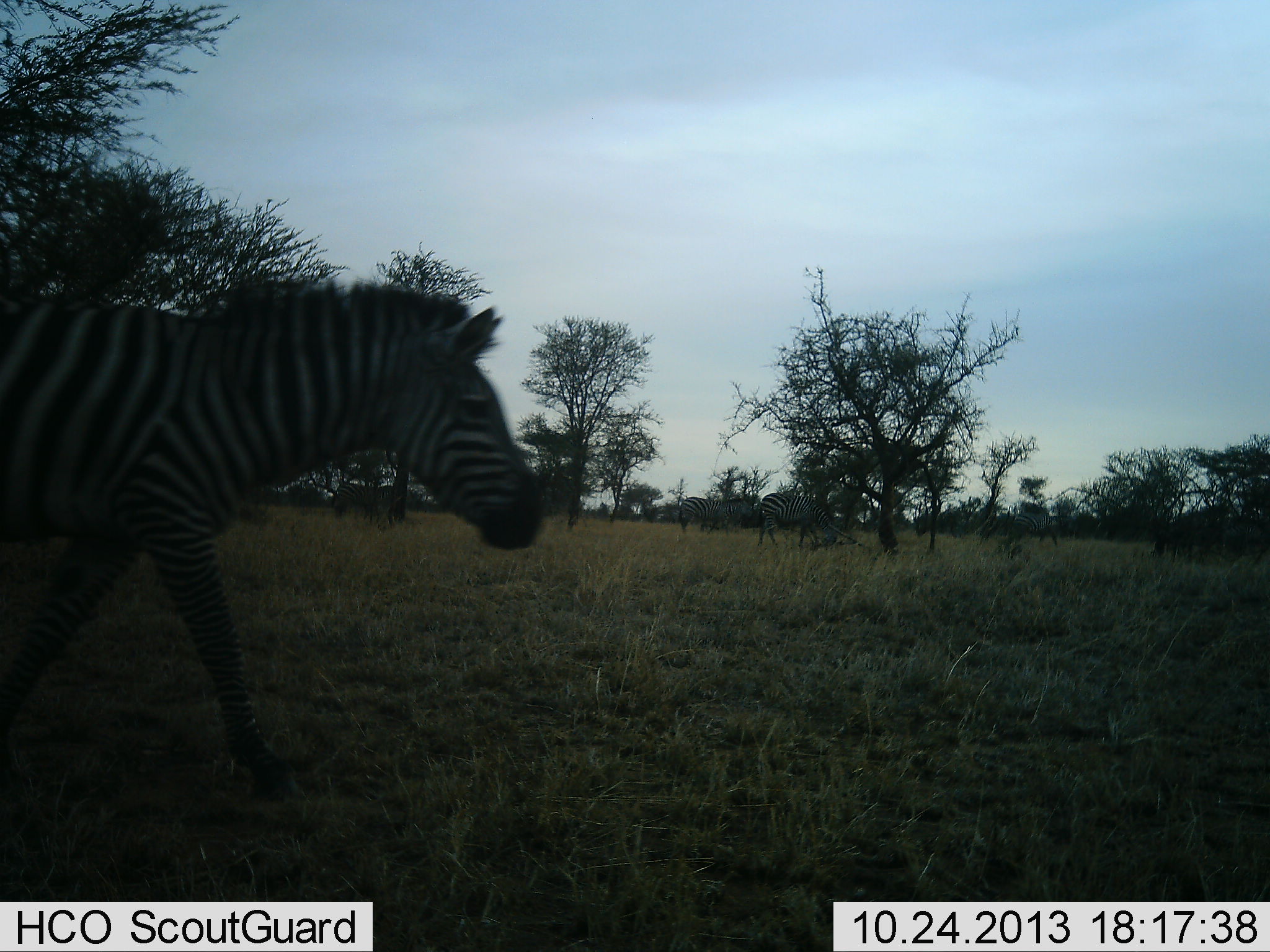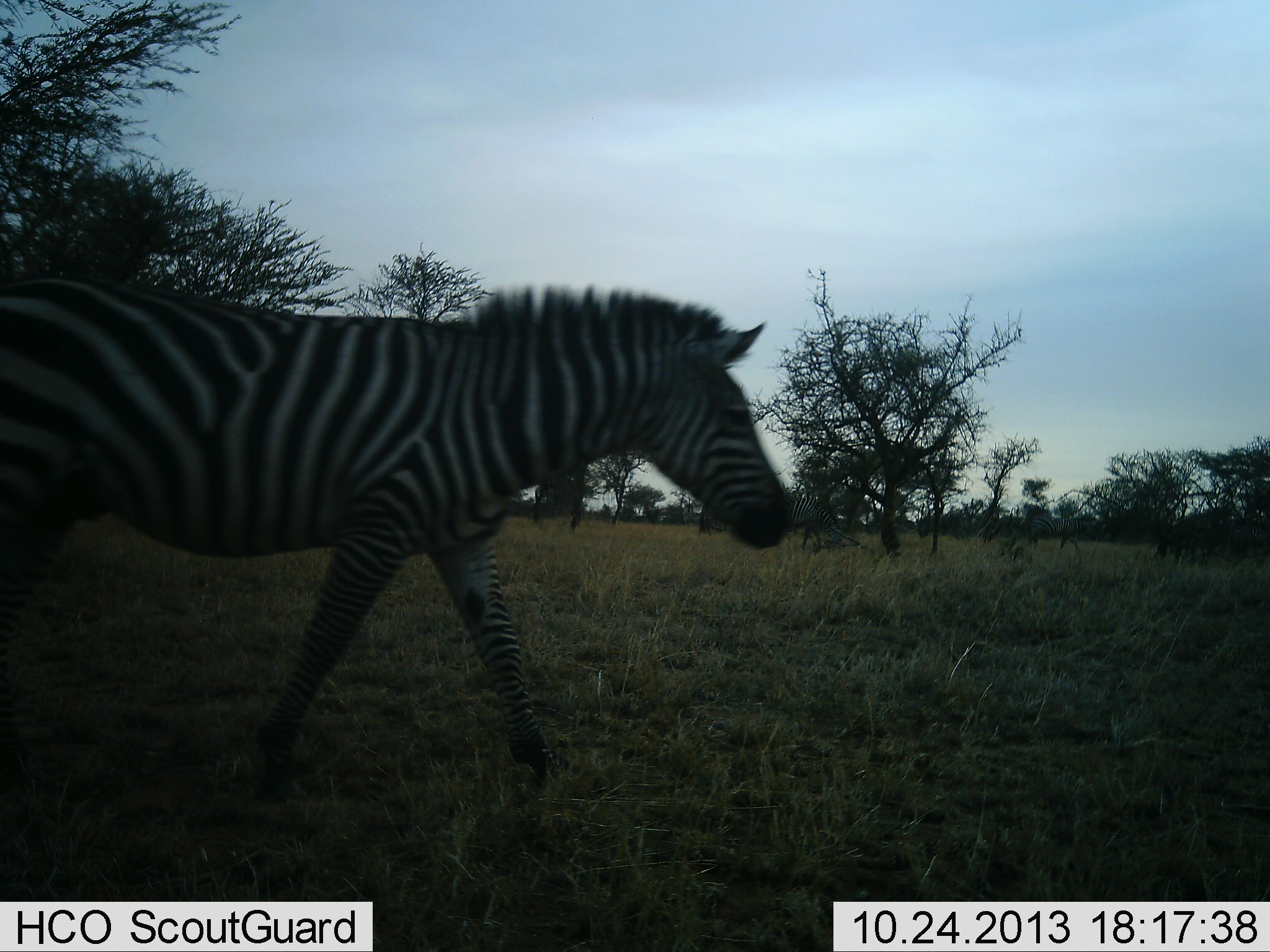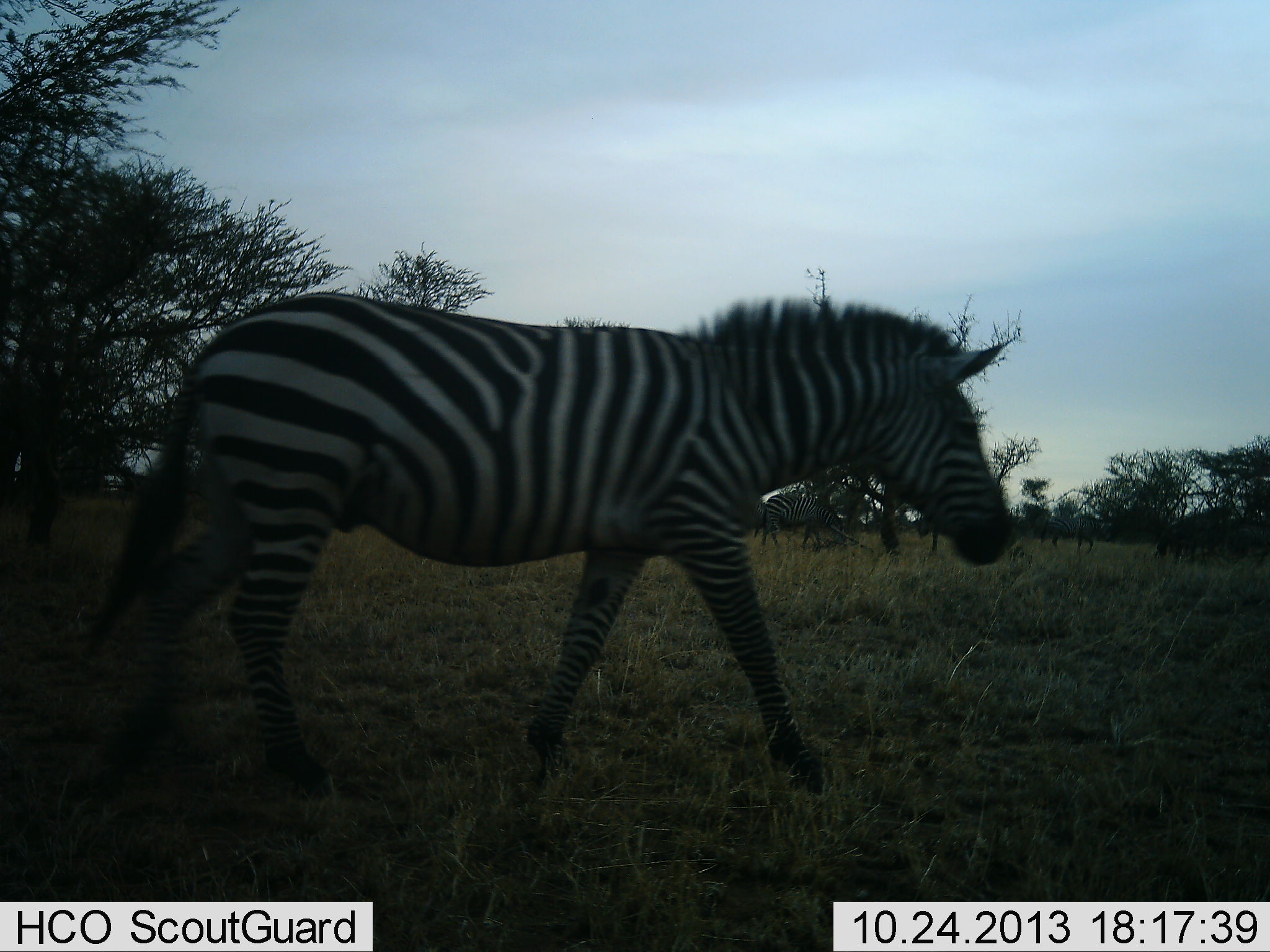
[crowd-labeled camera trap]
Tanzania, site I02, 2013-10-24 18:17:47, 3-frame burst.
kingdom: Animalia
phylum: Chordata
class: Mammalia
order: Perissodactyla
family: Equidae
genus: Equus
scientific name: Equus quagga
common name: plains zebra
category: zebra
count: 1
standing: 20%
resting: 0%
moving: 90%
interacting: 0%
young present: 0%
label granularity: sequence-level